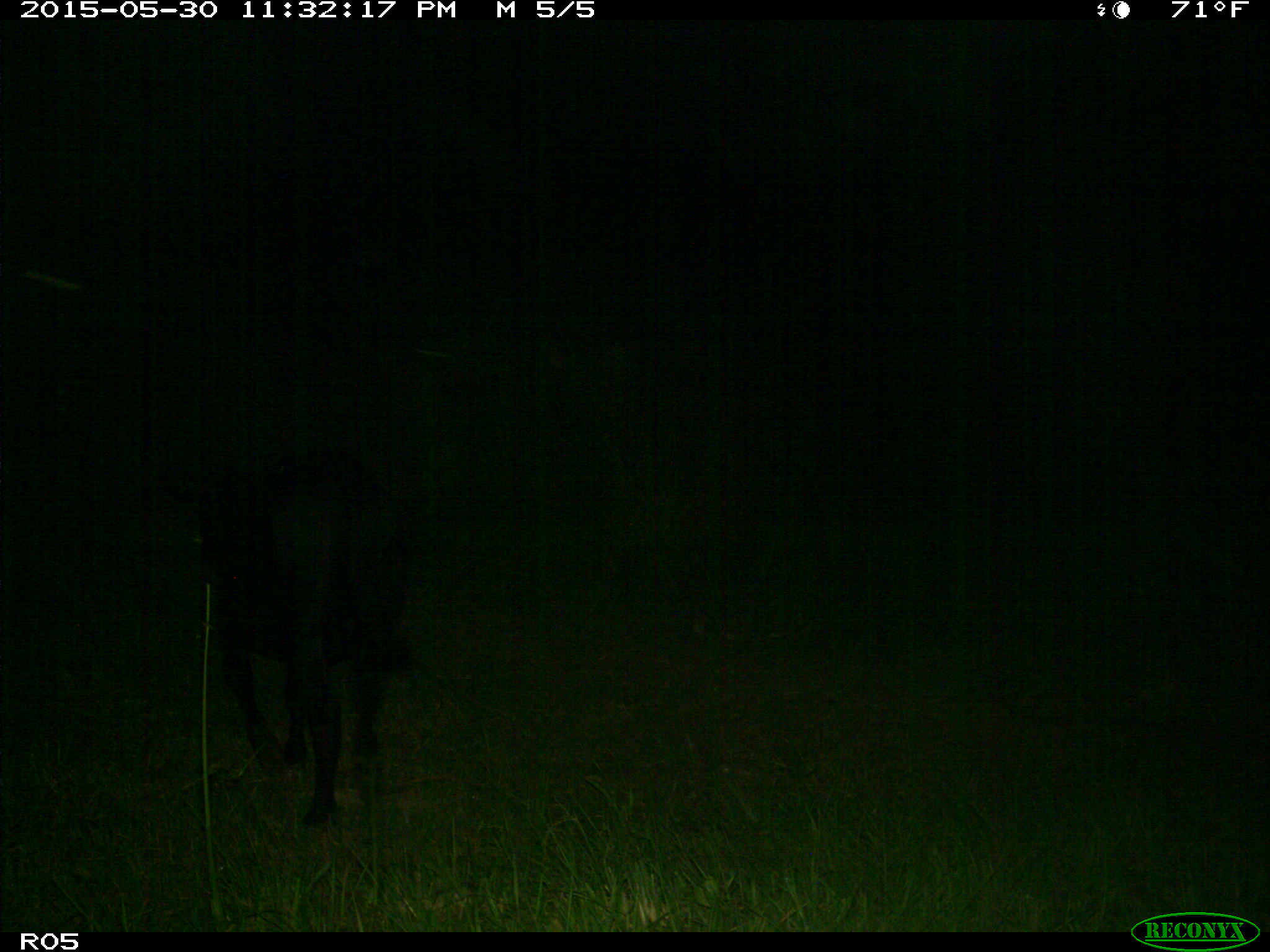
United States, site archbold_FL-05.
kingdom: Animalia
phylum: Chordata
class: Mammalia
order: Artiodactyla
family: Bovidae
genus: Bos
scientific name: Bos taurus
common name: domestic cow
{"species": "Bos taurus (domestic cow)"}